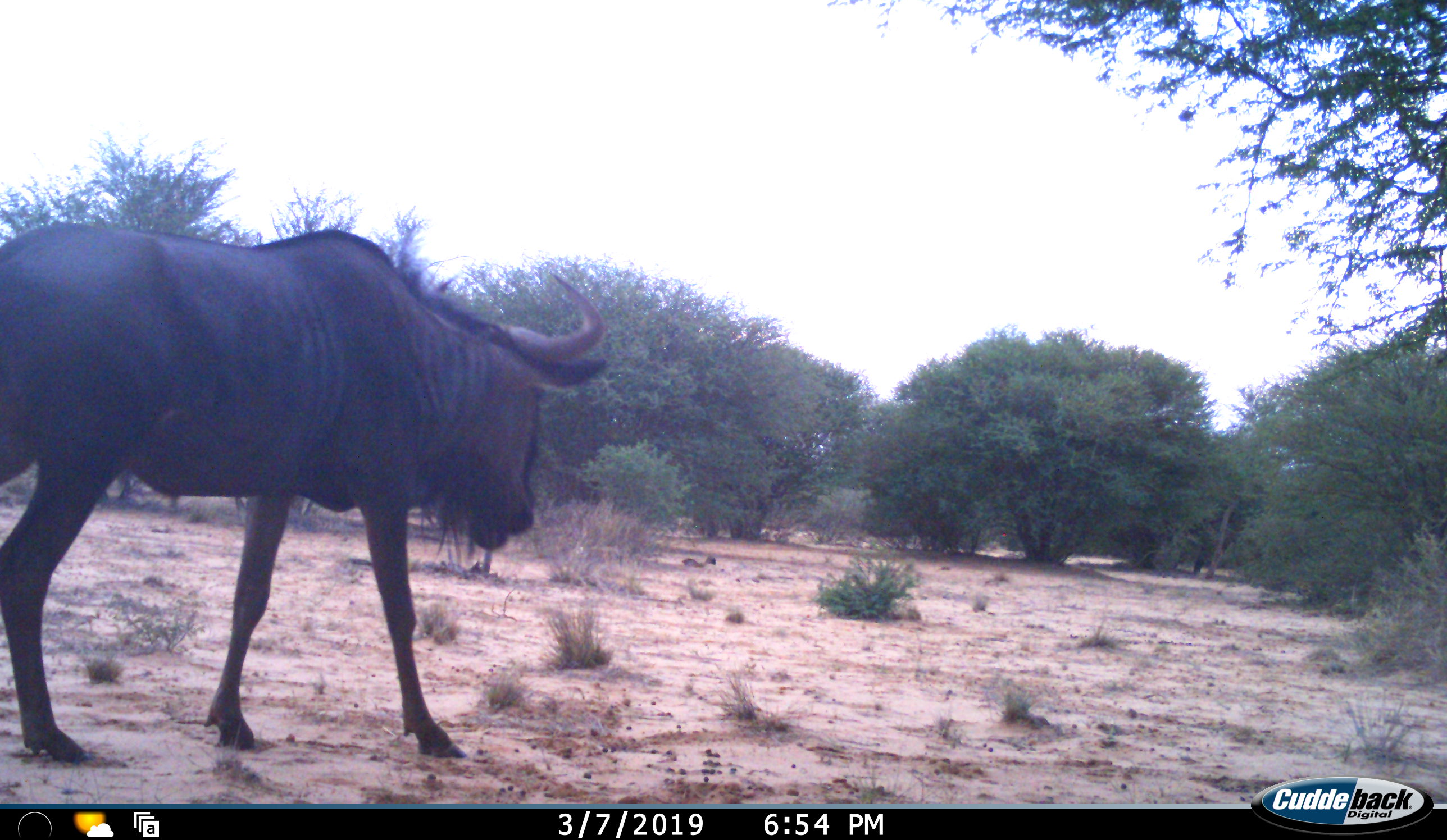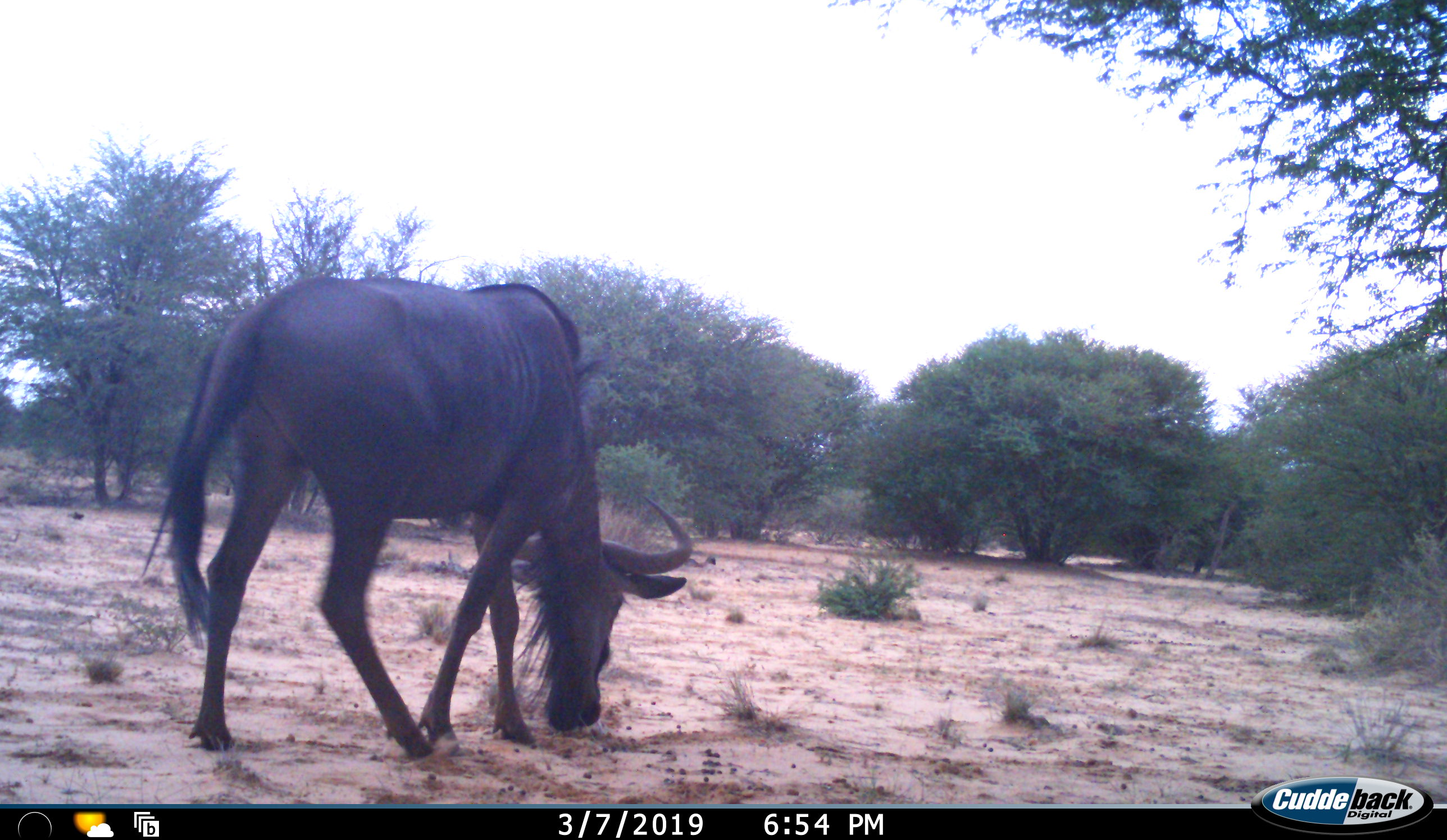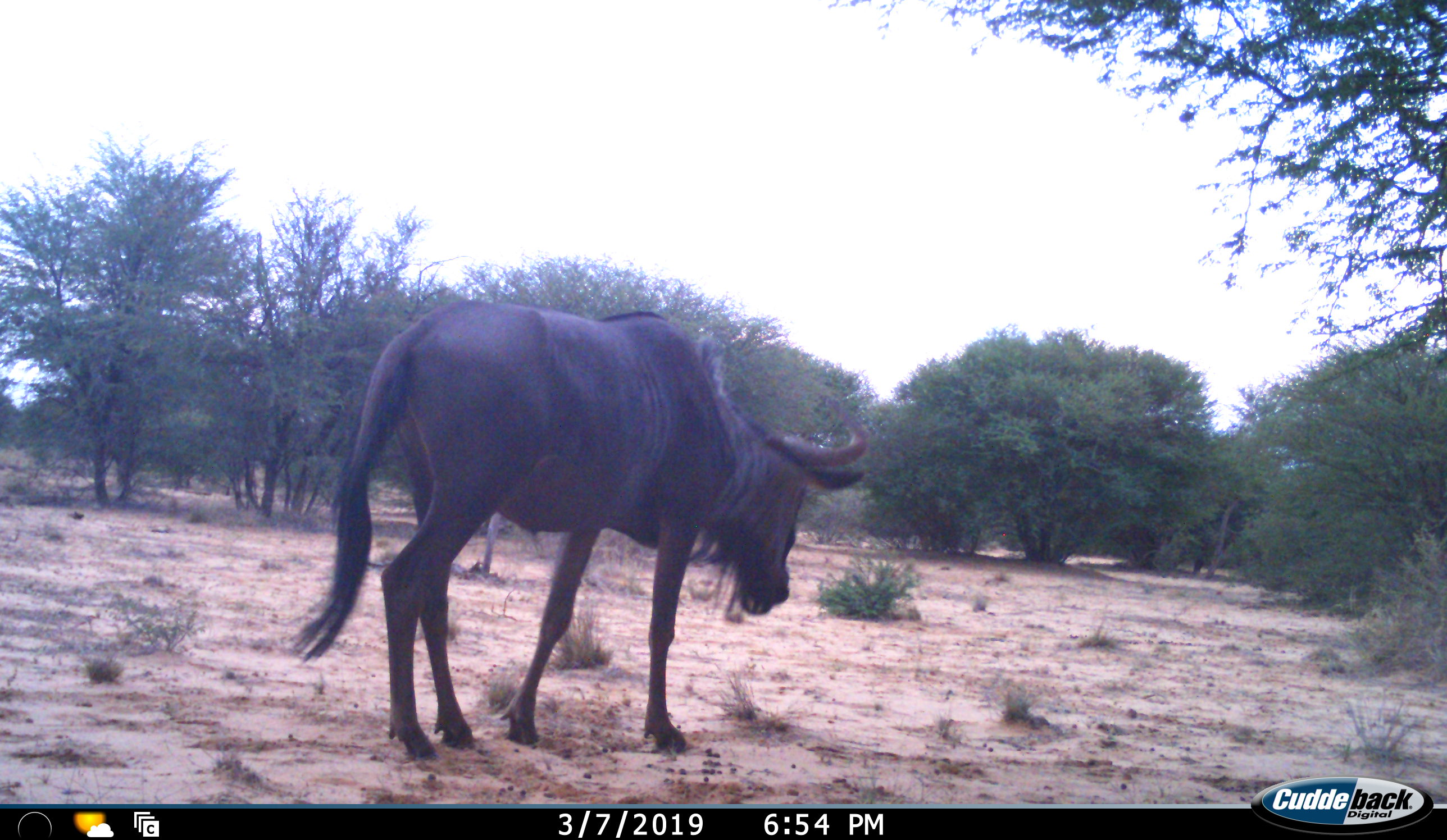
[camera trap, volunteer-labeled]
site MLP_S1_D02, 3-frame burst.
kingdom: Animalia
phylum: Chordata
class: Mammalia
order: Artiodactyla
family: Bovidae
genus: Connochaetes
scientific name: Connochaetes taurinus taurinus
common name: blue wildebeest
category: wildebeestblue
Wildebeestblue (blue wildebeest) (Connochaetes taurinus taurinus), count 1. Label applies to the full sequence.